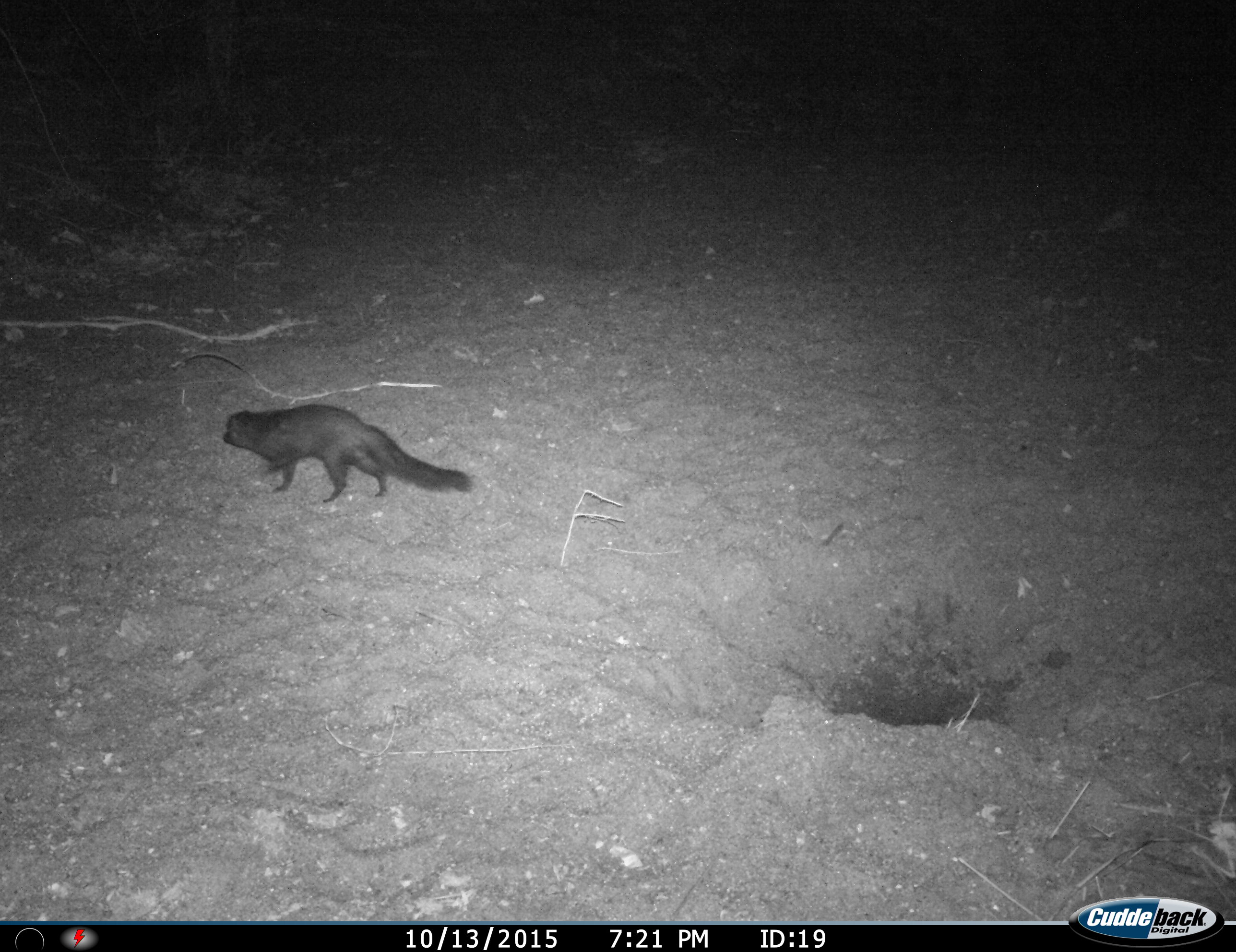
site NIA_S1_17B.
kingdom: Animalia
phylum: Chordata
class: Mammalia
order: Carnivora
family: Herpestidae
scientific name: Herpestidae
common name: mongoose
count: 1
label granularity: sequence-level